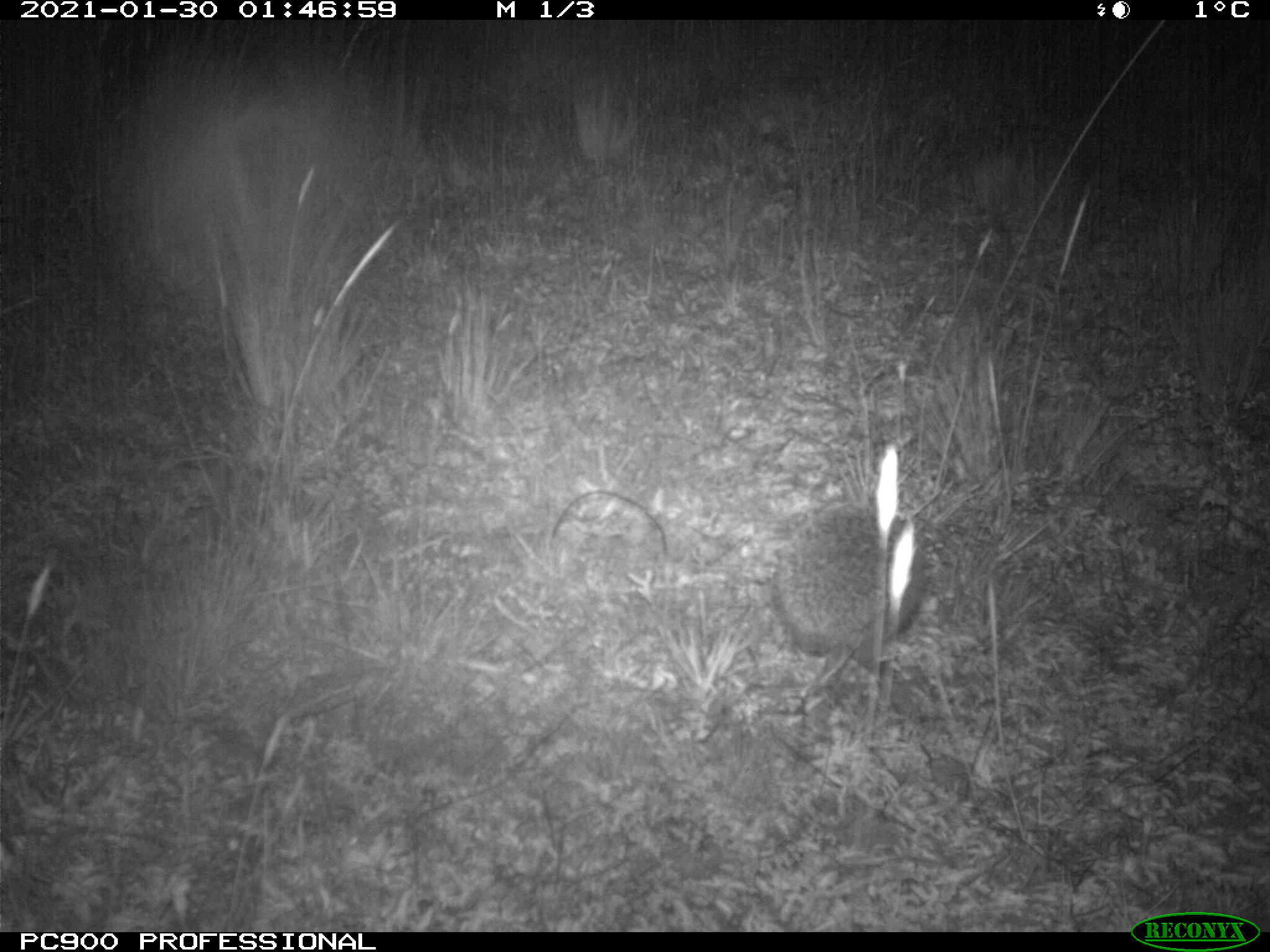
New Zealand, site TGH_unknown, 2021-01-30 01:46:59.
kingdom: Animalia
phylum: Chordata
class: Mammalia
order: Eulipotyphla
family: Erinaceidae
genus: Erinaceus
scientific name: Erinaceus europaeus europaeus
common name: european hedgehog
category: hedgehog